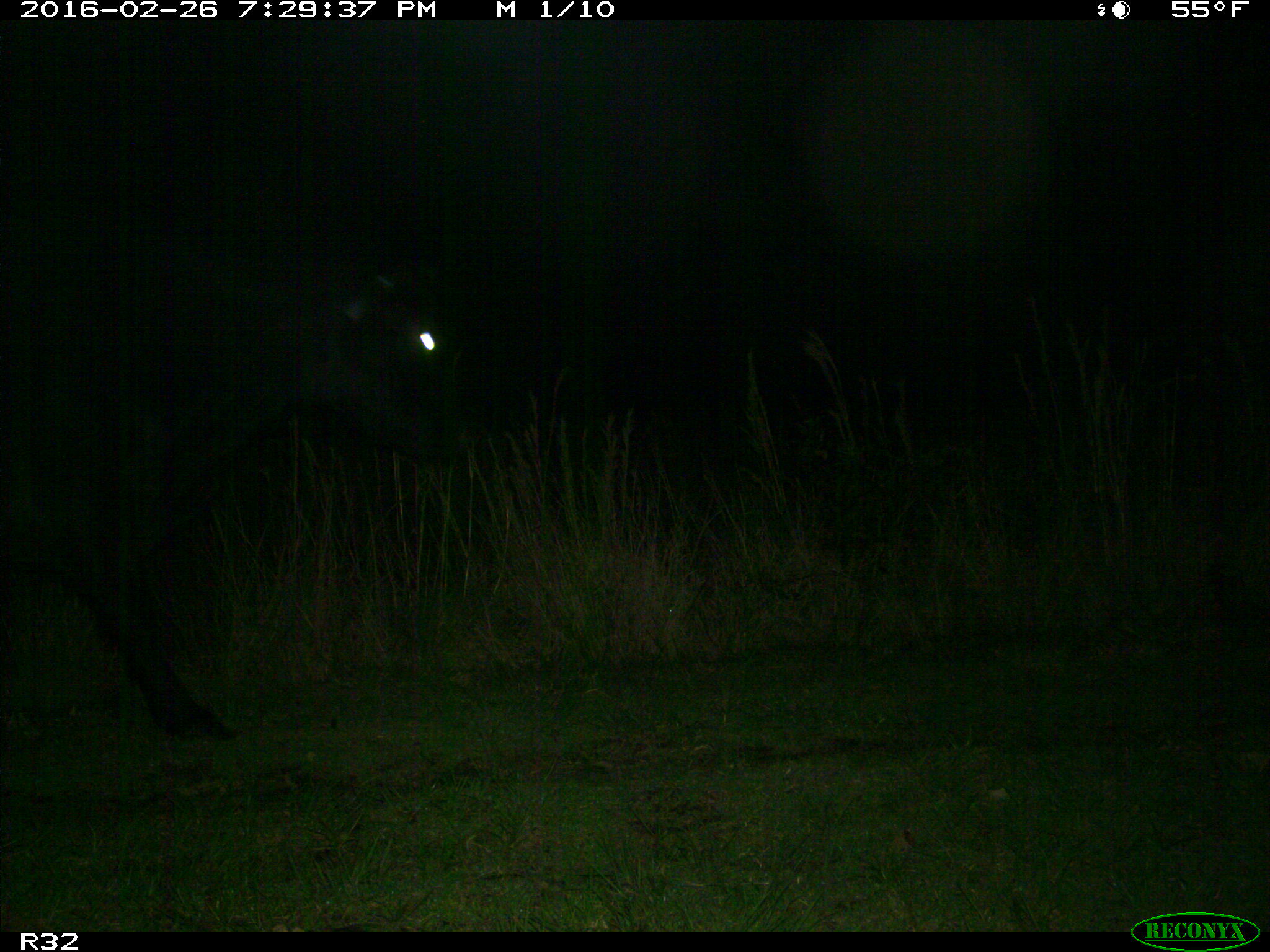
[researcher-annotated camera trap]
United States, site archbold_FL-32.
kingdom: Animalia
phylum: Chordata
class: Mammalia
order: Artiodactyla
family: Bovidae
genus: Bos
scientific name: Bos taurus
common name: domestic cow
Bos taurus (domestic cow).